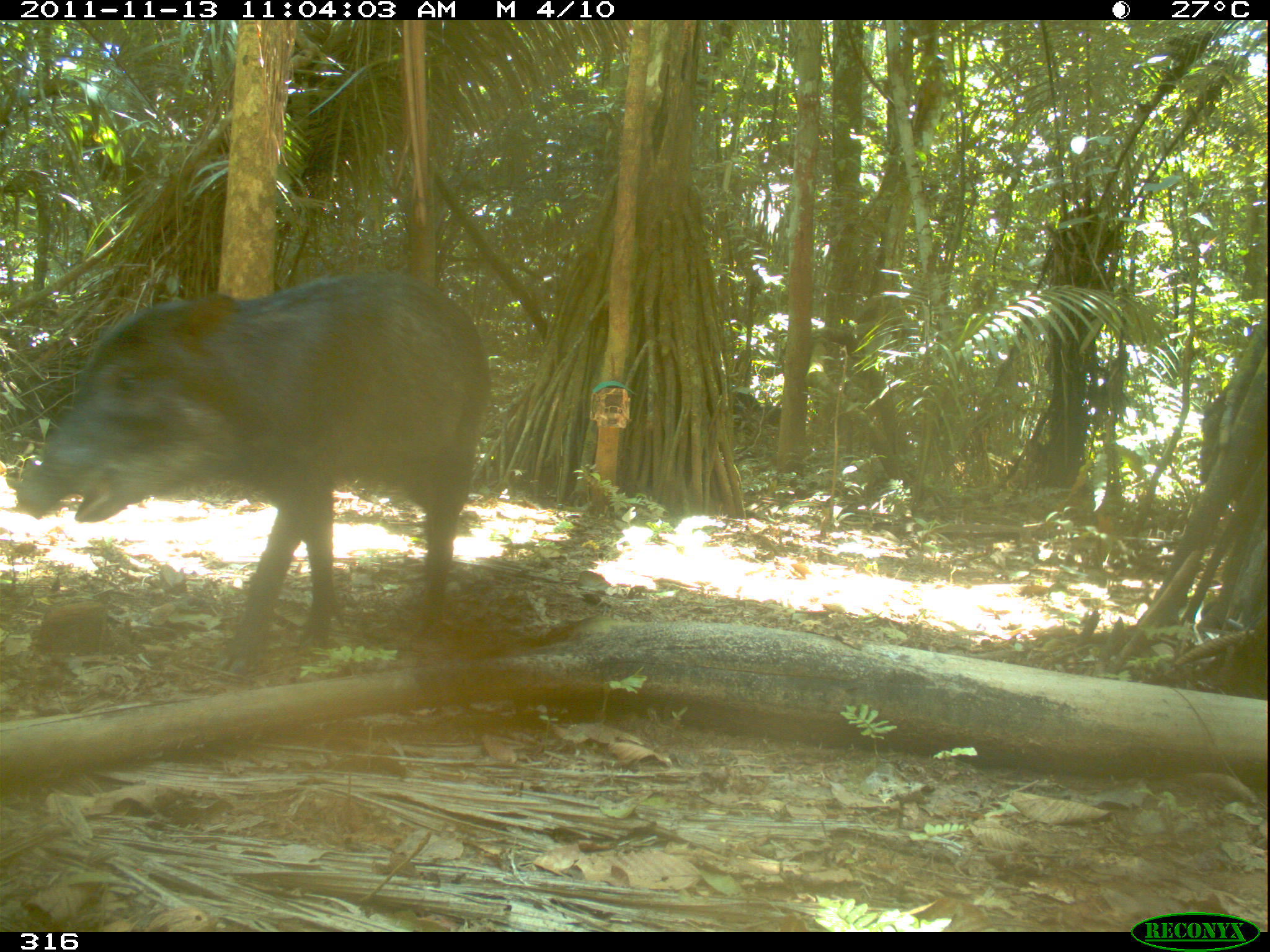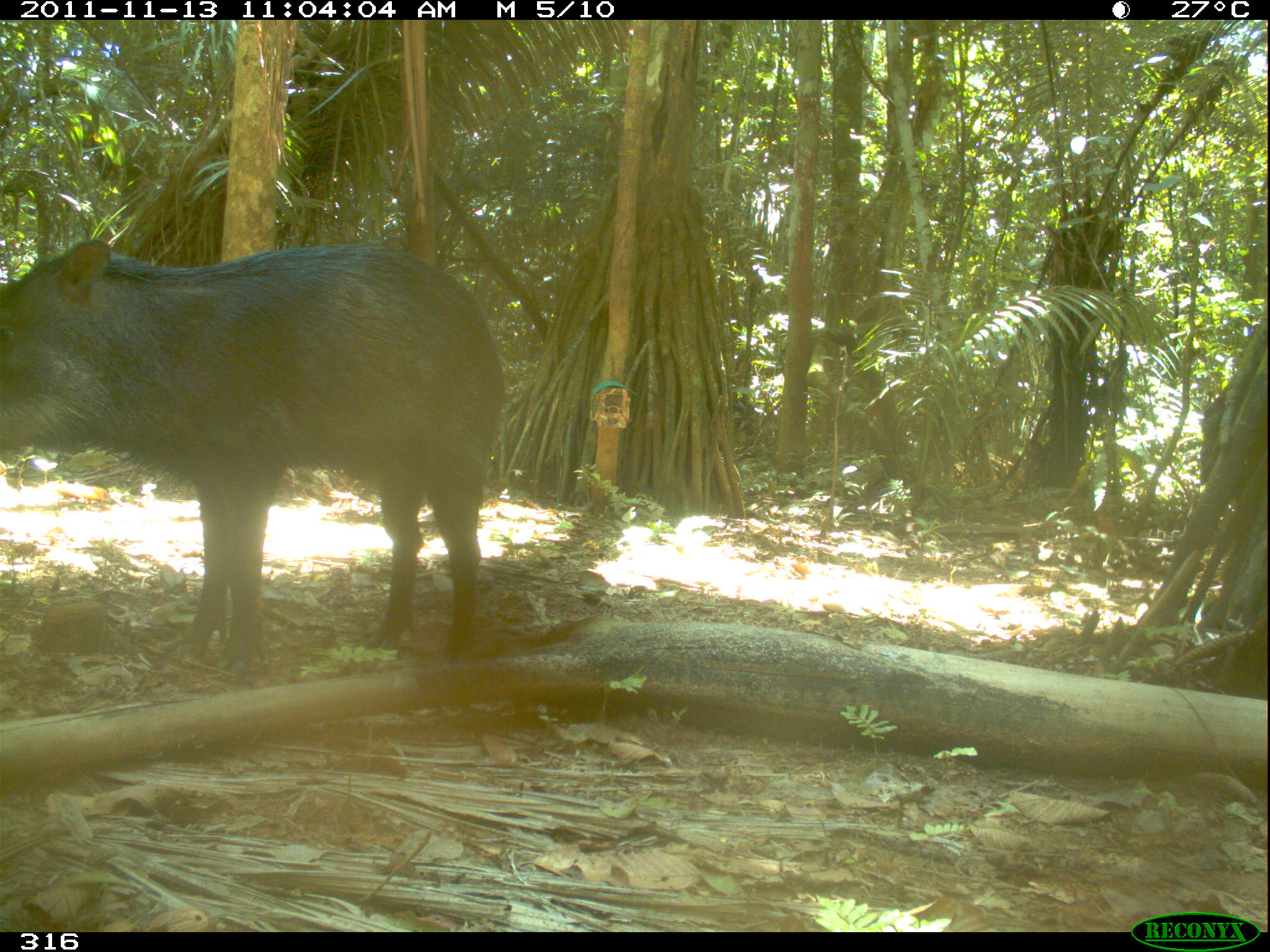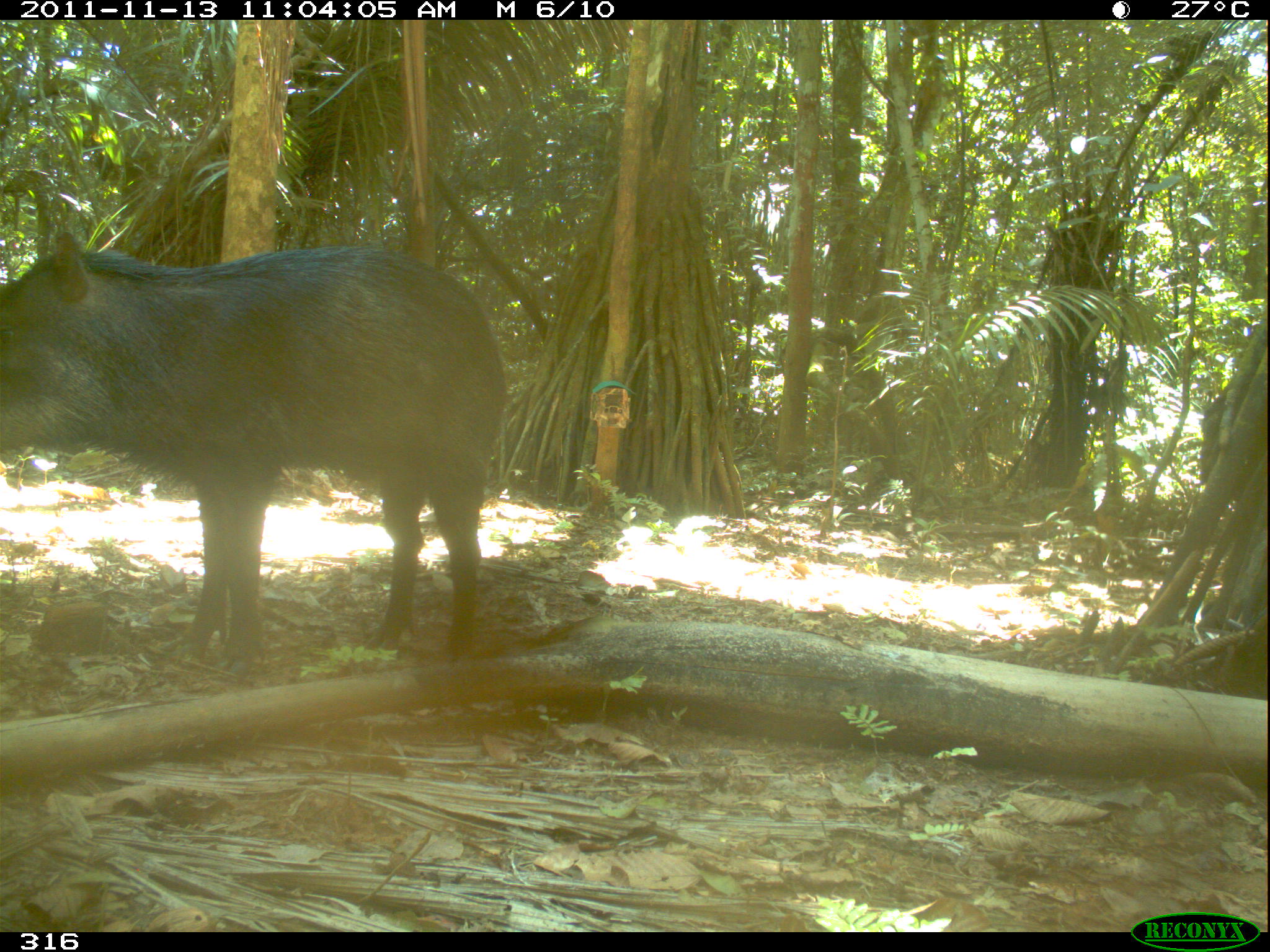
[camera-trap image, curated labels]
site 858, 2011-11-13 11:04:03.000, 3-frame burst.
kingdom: Animalia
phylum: Chordata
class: Mammalia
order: Artiodactyla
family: Tayassuidae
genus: Tayassu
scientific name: Tayassu pecari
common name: white-lipped peccary